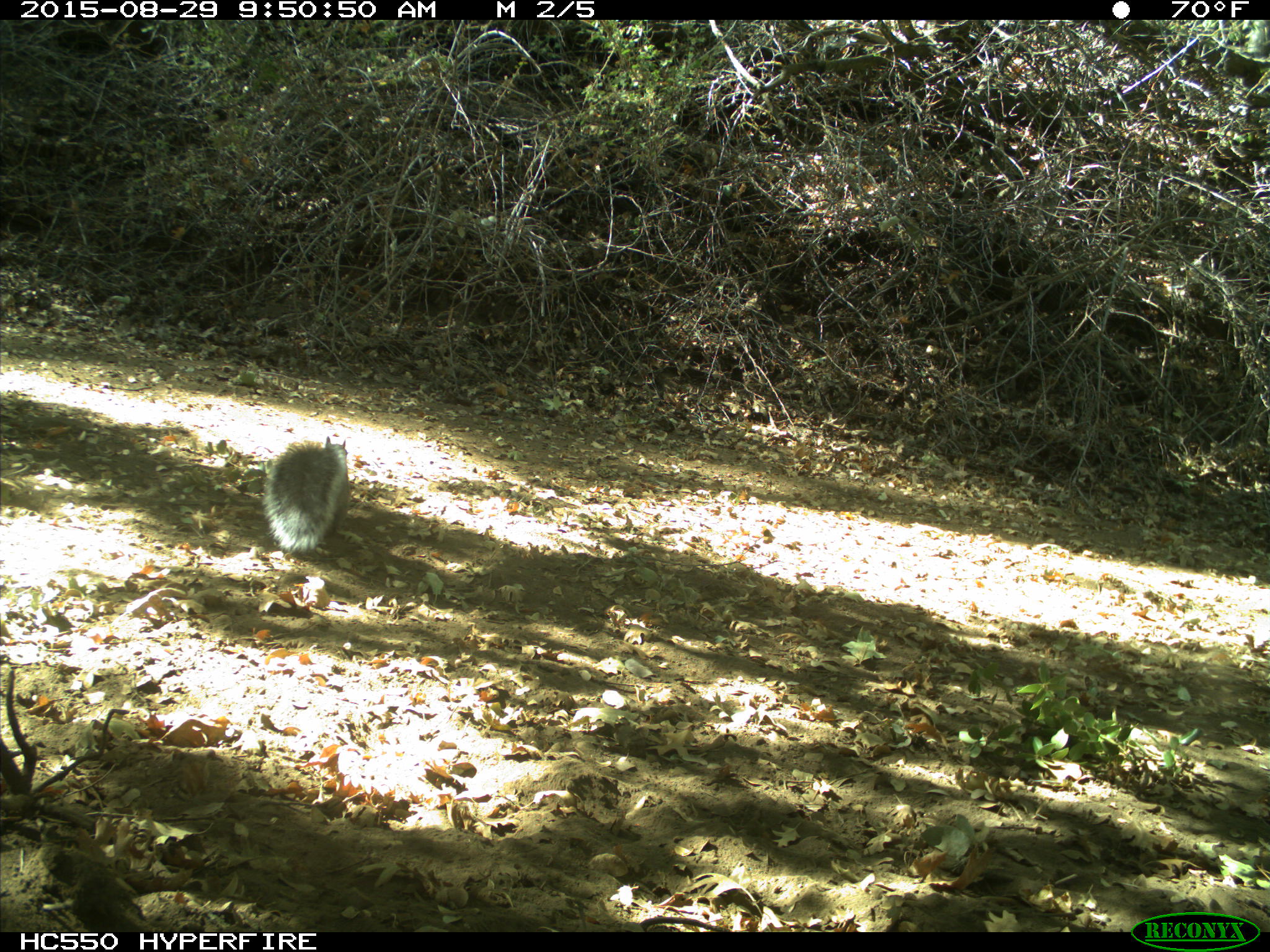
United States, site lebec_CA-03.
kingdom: Animalia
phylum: Chordata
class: Mammalia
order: Rodentia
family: Sciuridae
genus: Sciurus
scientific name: Sciurus carolinensis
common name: eastern gray squirrel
Sciurus carolinensis (eastern gray squirrel).